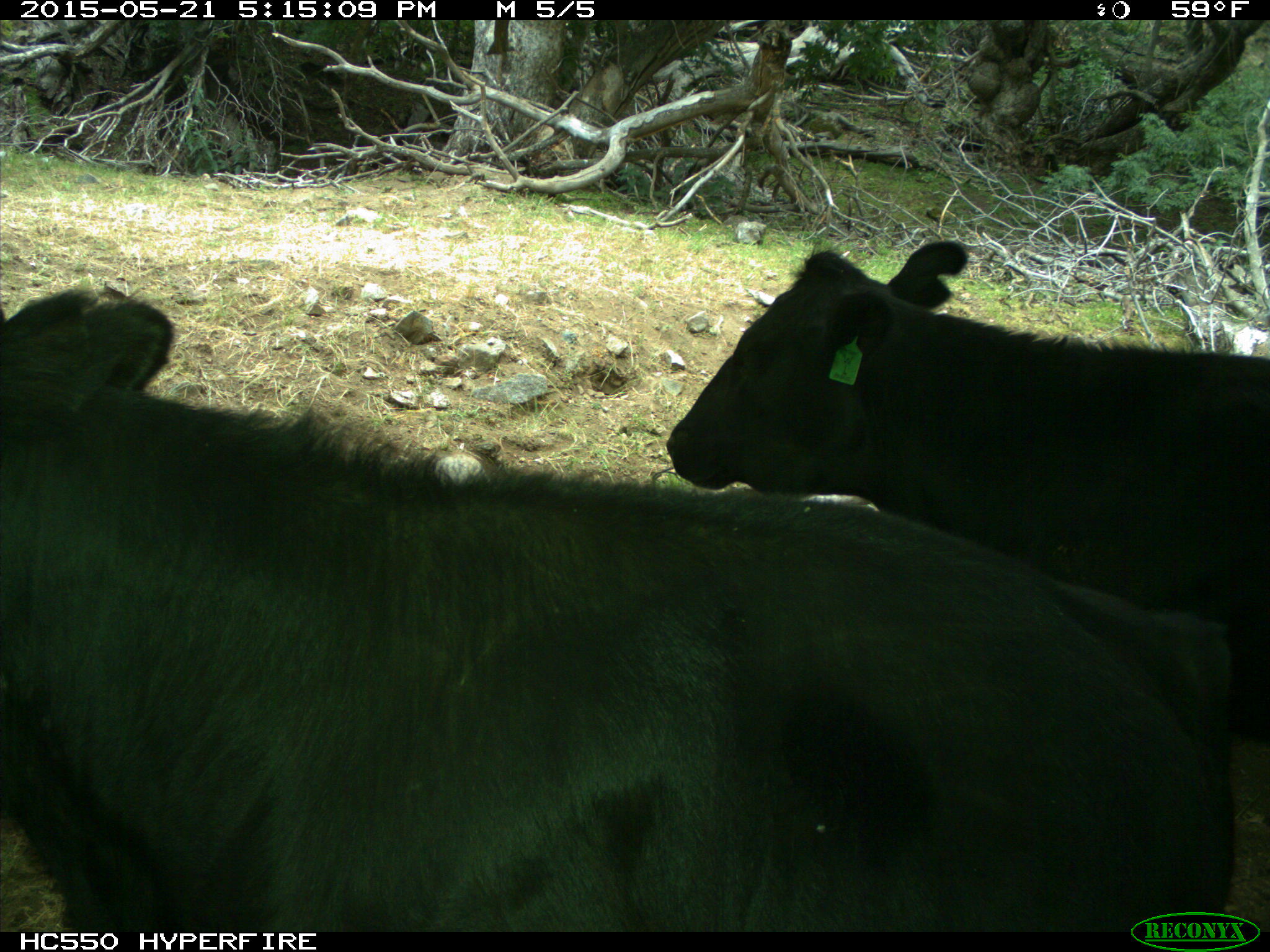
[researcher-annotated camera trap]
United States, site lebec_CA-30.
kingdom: Animalia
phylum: Chordata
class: Mammalia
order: Artiodactyla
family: Bovidae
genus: Bos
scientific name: Bos taurus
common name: domestic cow